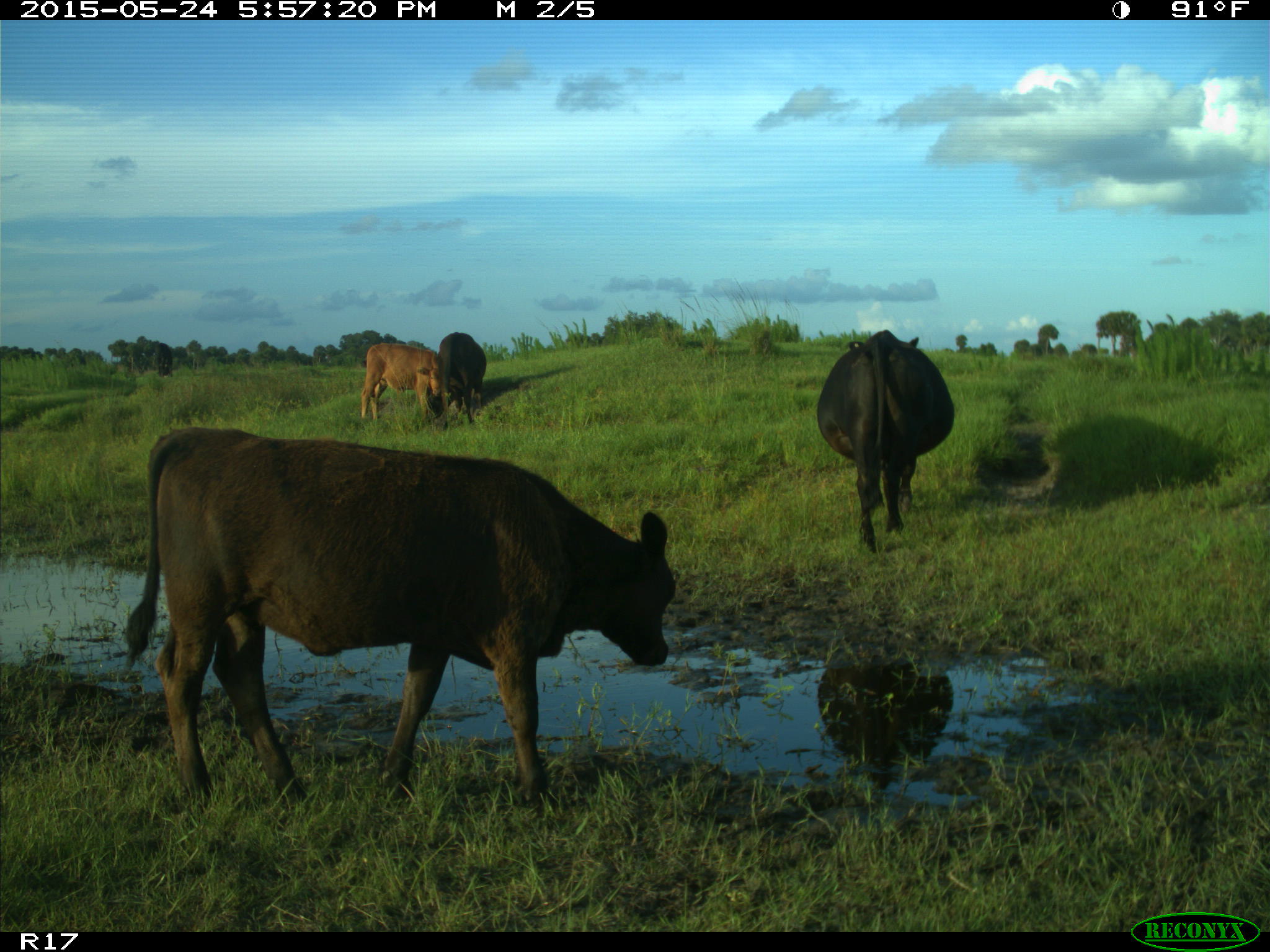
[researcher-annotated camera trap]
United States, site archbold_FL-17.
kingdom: Animalia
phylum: Chordata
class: Mammalia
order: Artiodactyla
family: Bovidae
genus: Bos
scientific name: Bos taurus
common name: domestic cow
Bos taurus (domestic cow).